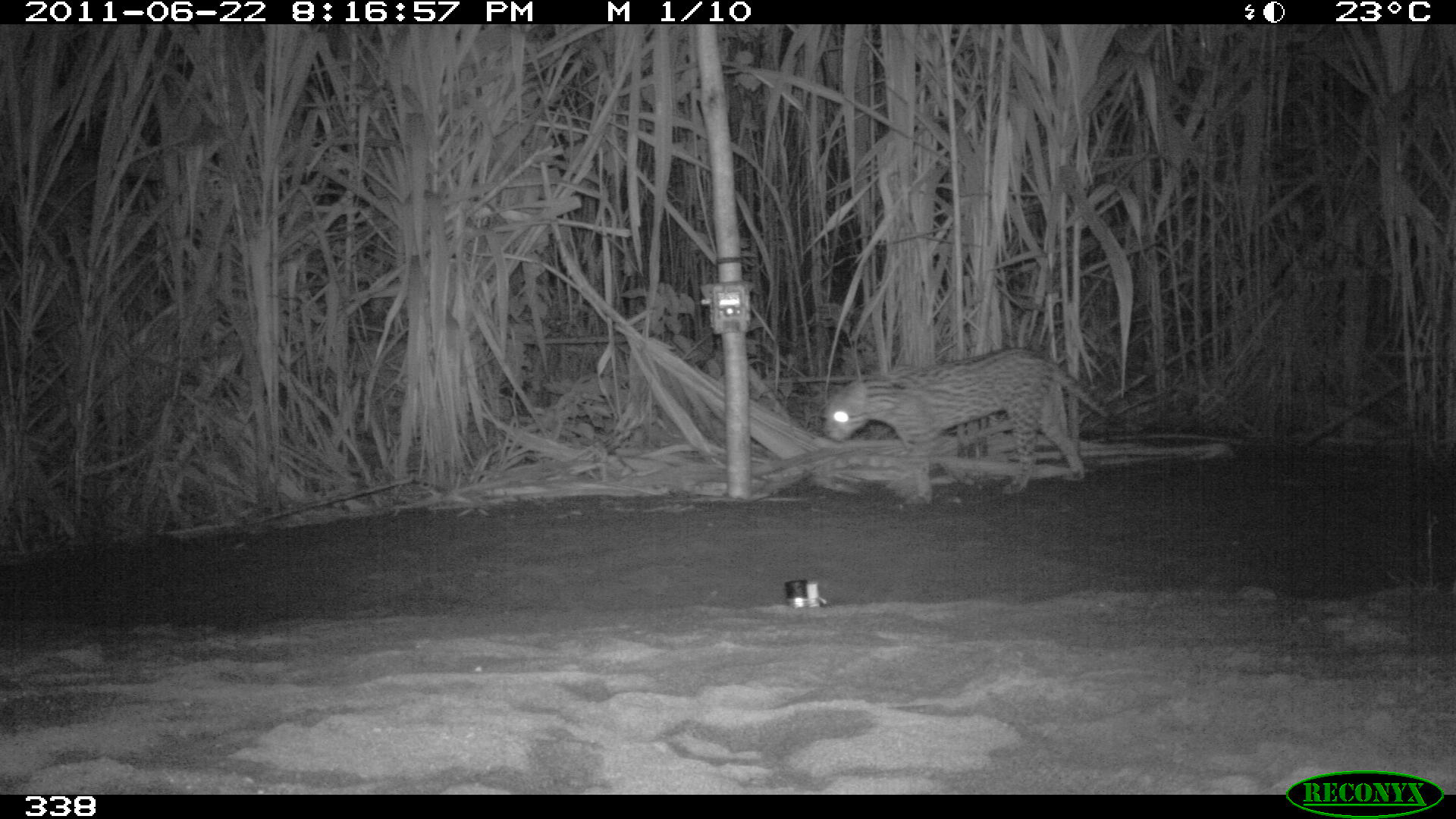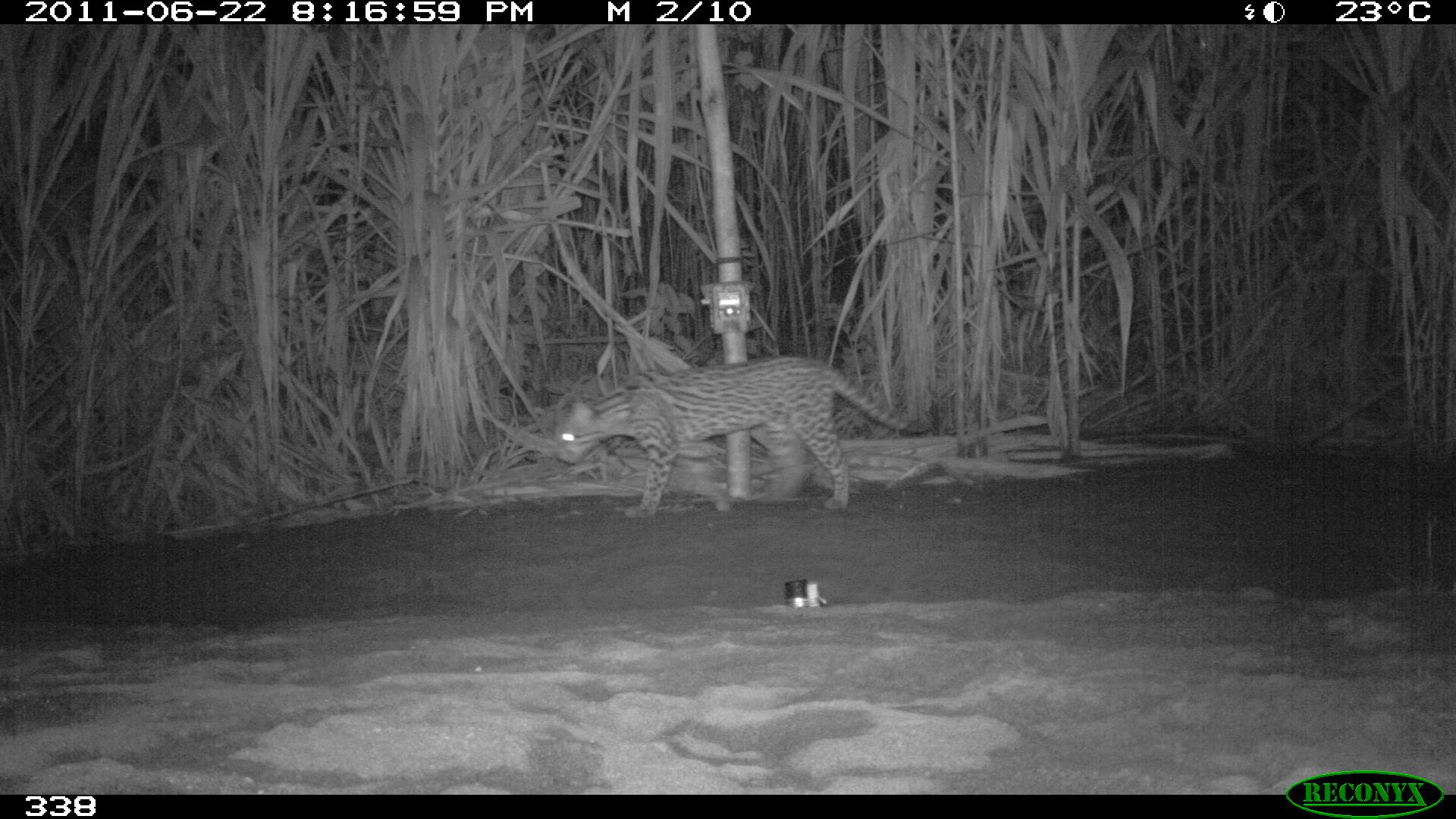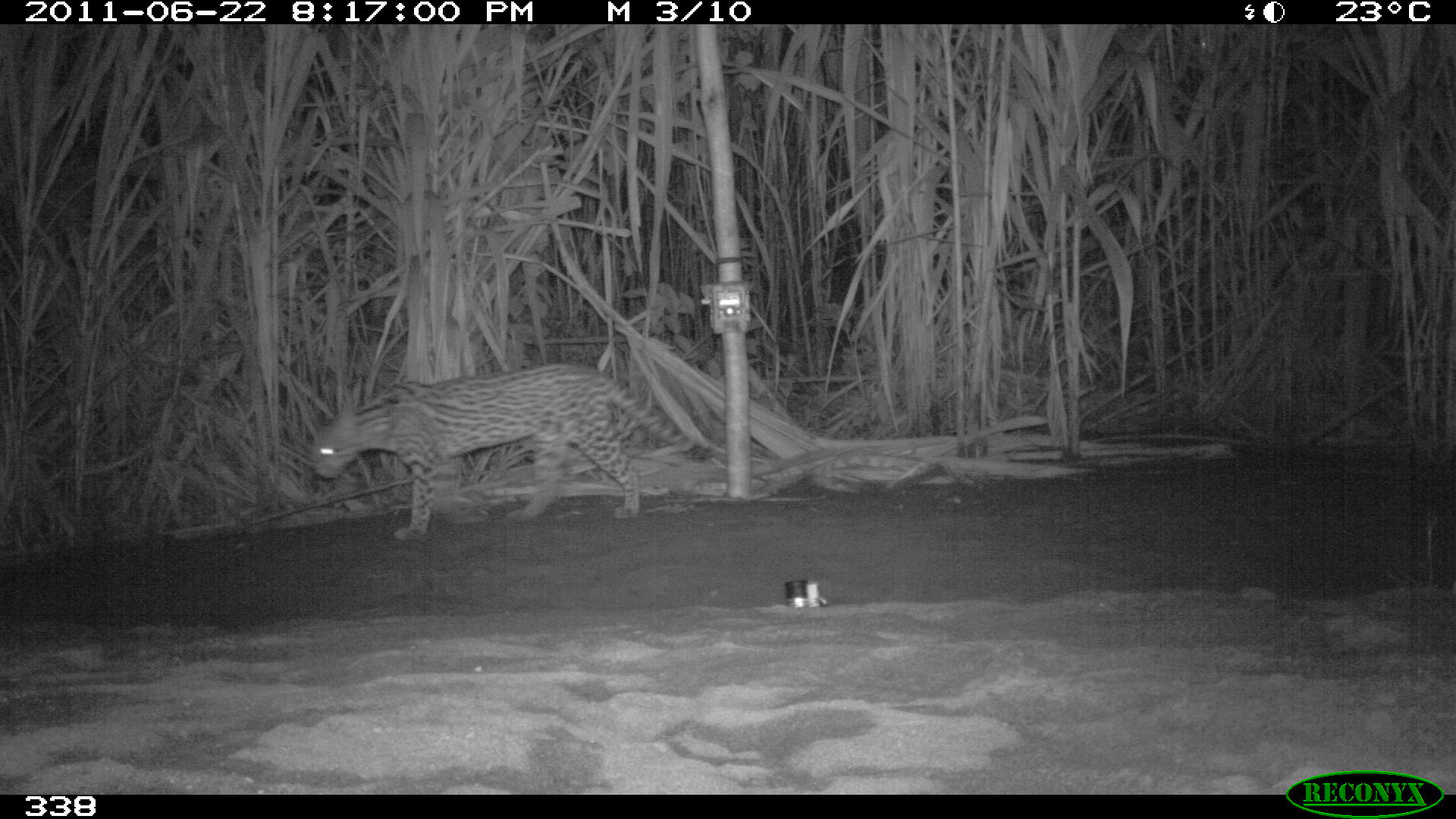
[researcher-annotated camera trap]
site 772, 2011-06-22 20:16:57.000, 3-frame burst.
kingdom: Animalia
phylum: Chordata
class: Mammalia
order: Carnivora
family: Felidae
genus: Leopardus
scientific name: Leopardus pardalis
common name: ocelot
Leopardus pardalis (ocelot).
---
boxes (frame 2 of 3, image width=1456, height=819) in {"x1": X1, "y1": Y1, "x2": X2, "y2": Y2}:
leopardus pardalis: {"x1": 551, "y1": 353, "x2": 932, "y2": 520}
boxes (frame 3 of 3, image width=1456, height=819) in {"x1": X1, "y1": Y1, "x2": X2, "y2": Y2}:
leopardus pardalis: {"x1": 306, "y1": 360, "x2": 717, "y2": 542}